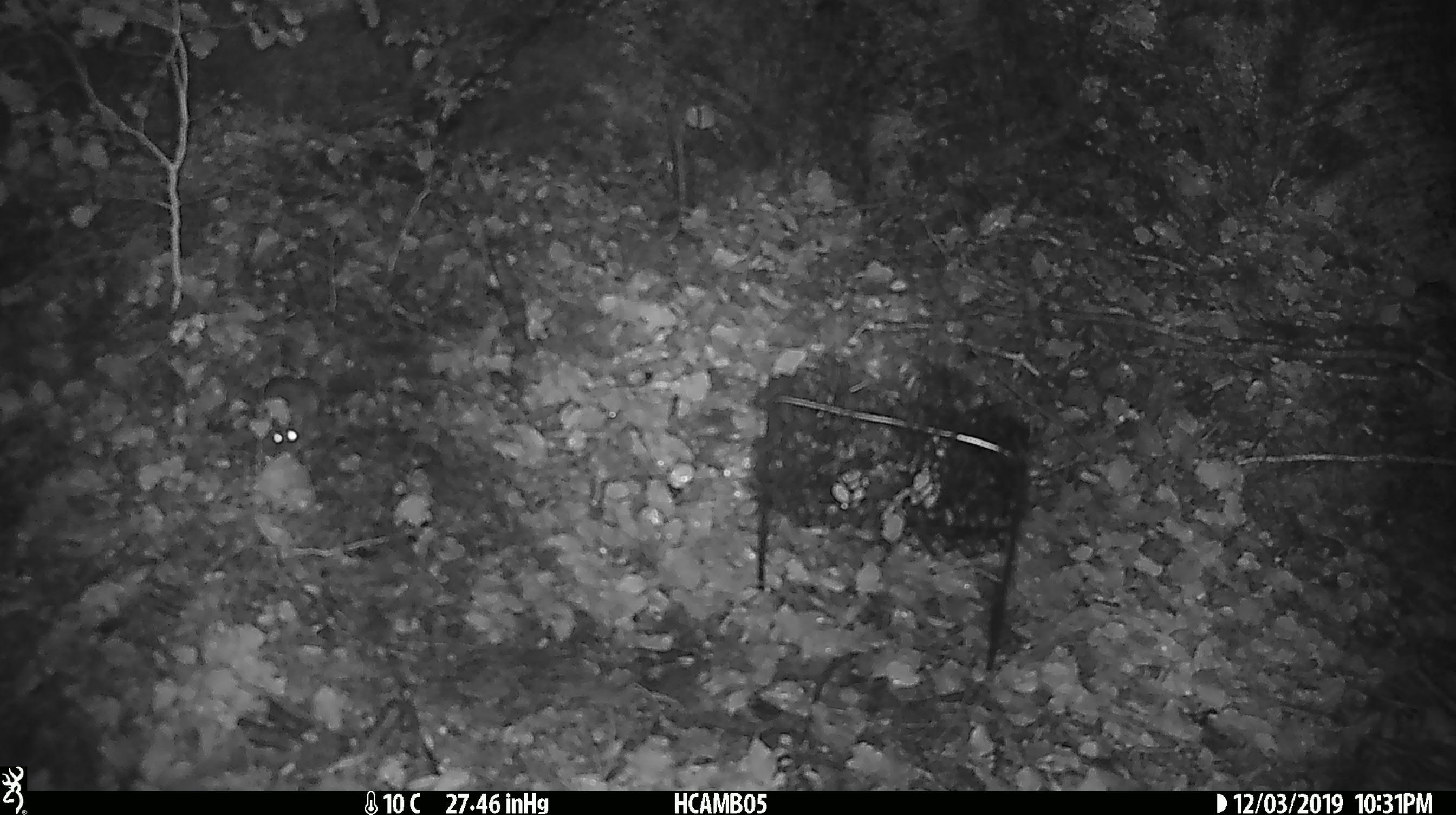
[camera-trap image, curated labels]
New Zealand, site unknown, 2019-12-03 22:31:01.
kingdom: Animalia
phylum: Chordata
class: Mammalia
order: Rodentia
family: Muridae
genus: Mus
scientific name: Mus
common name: mouse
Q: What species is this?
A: Mouse (Mus).